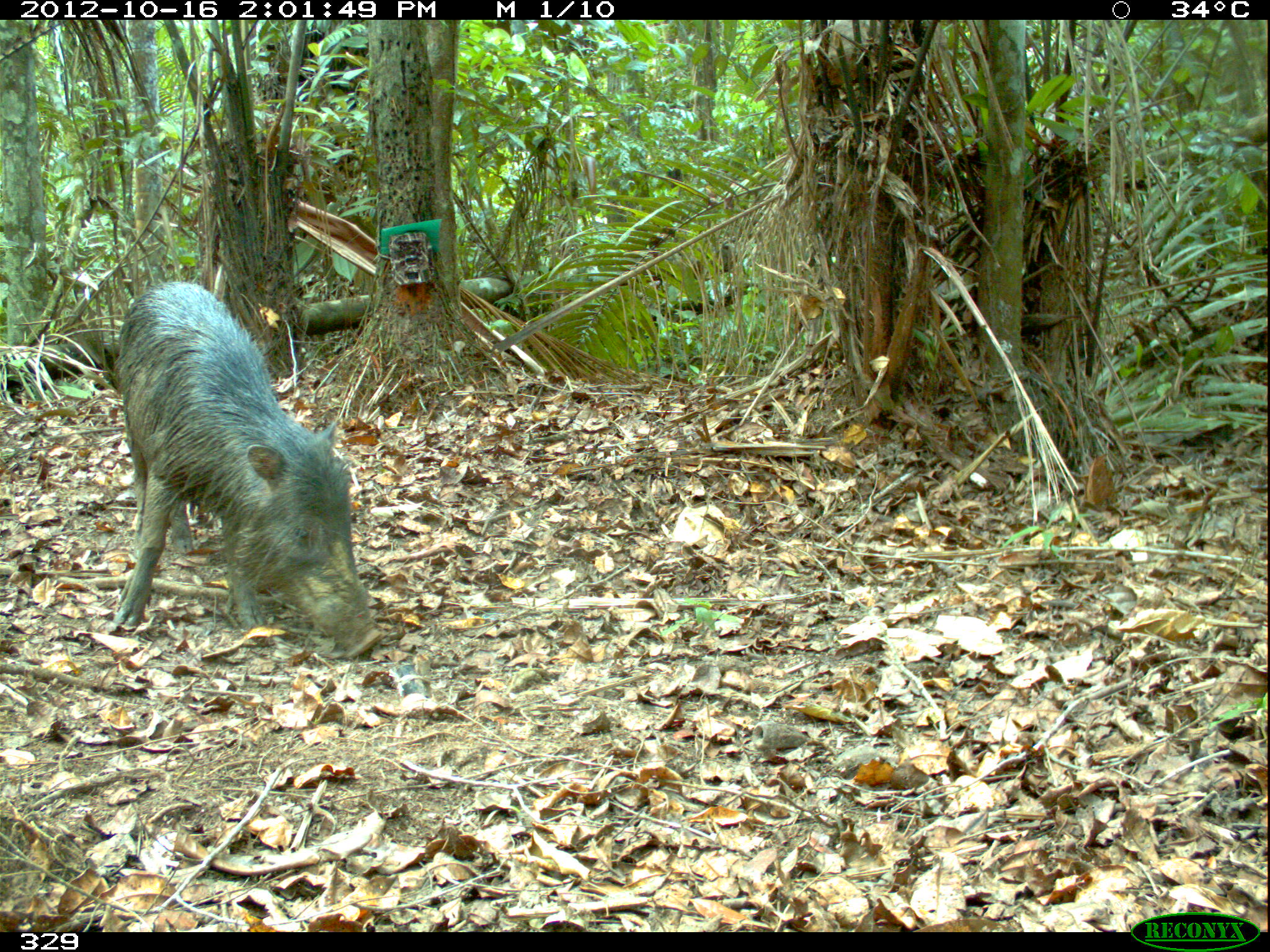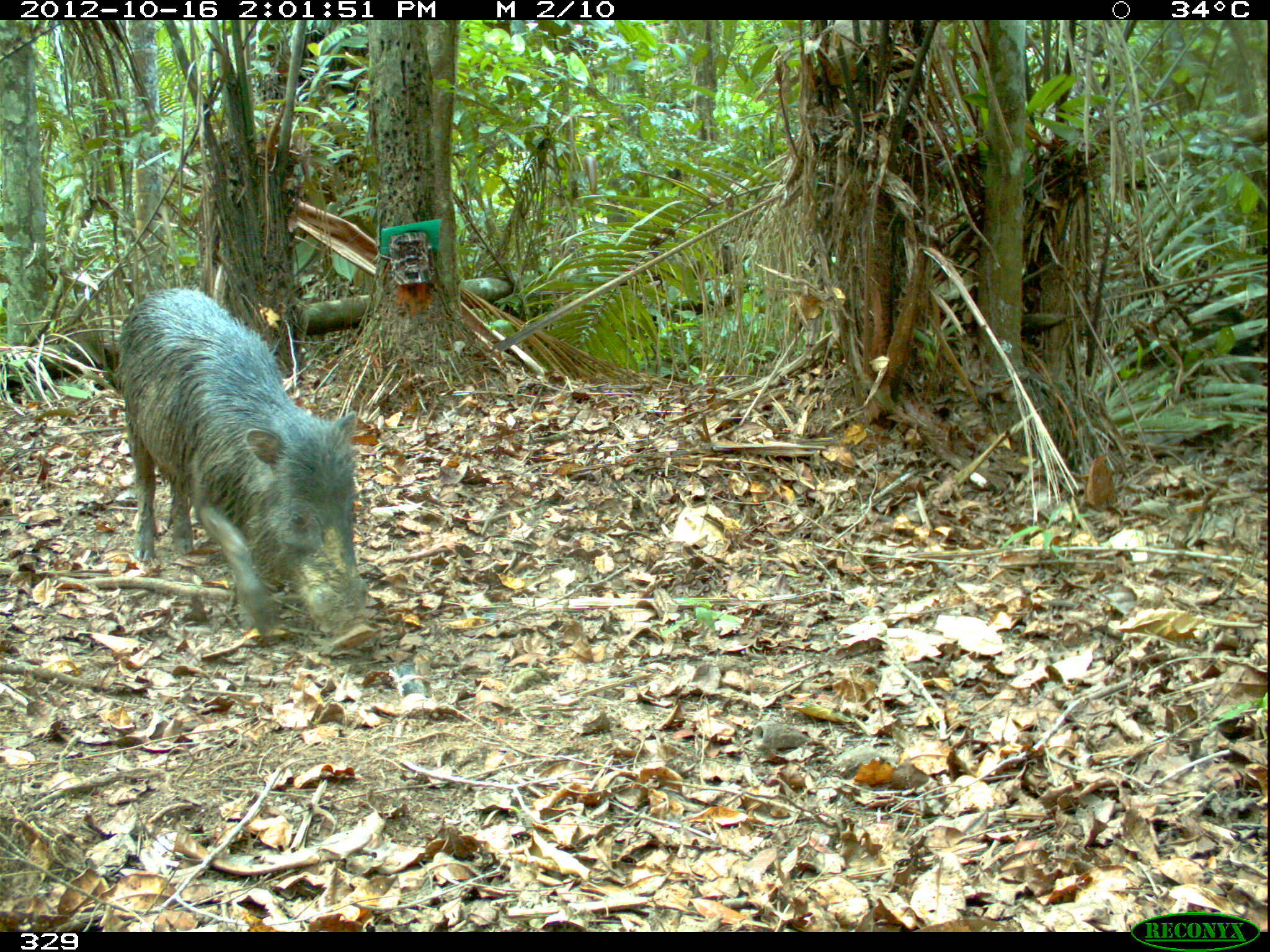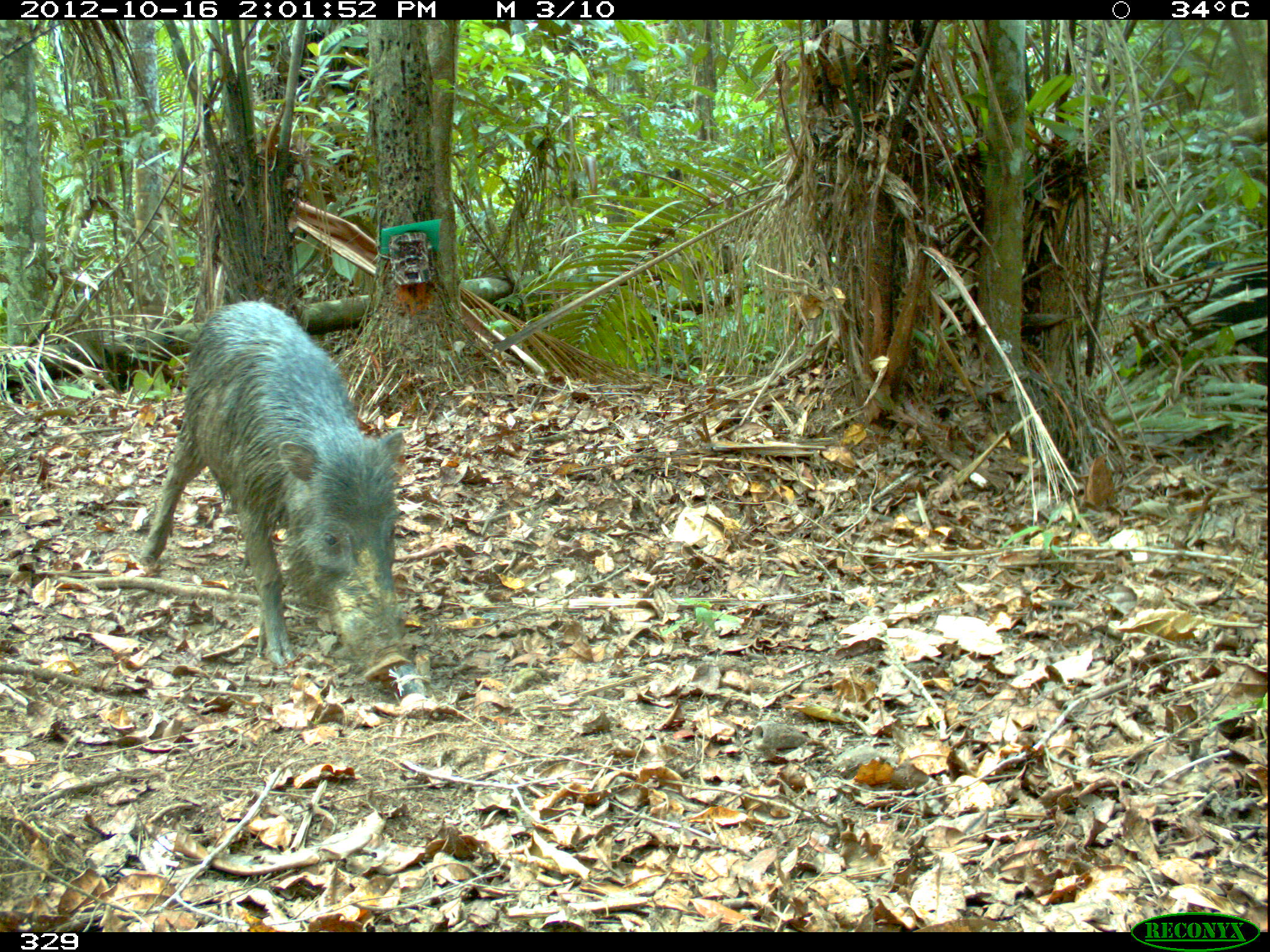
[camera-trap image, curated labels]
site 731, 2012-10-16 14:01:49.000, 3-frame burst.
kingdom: Animalia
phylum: Chordata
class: Mammalia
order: Artiodactyla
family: Tayassuidae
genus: Tayassu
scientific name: Tayassu pecari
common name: white-lipped peccary